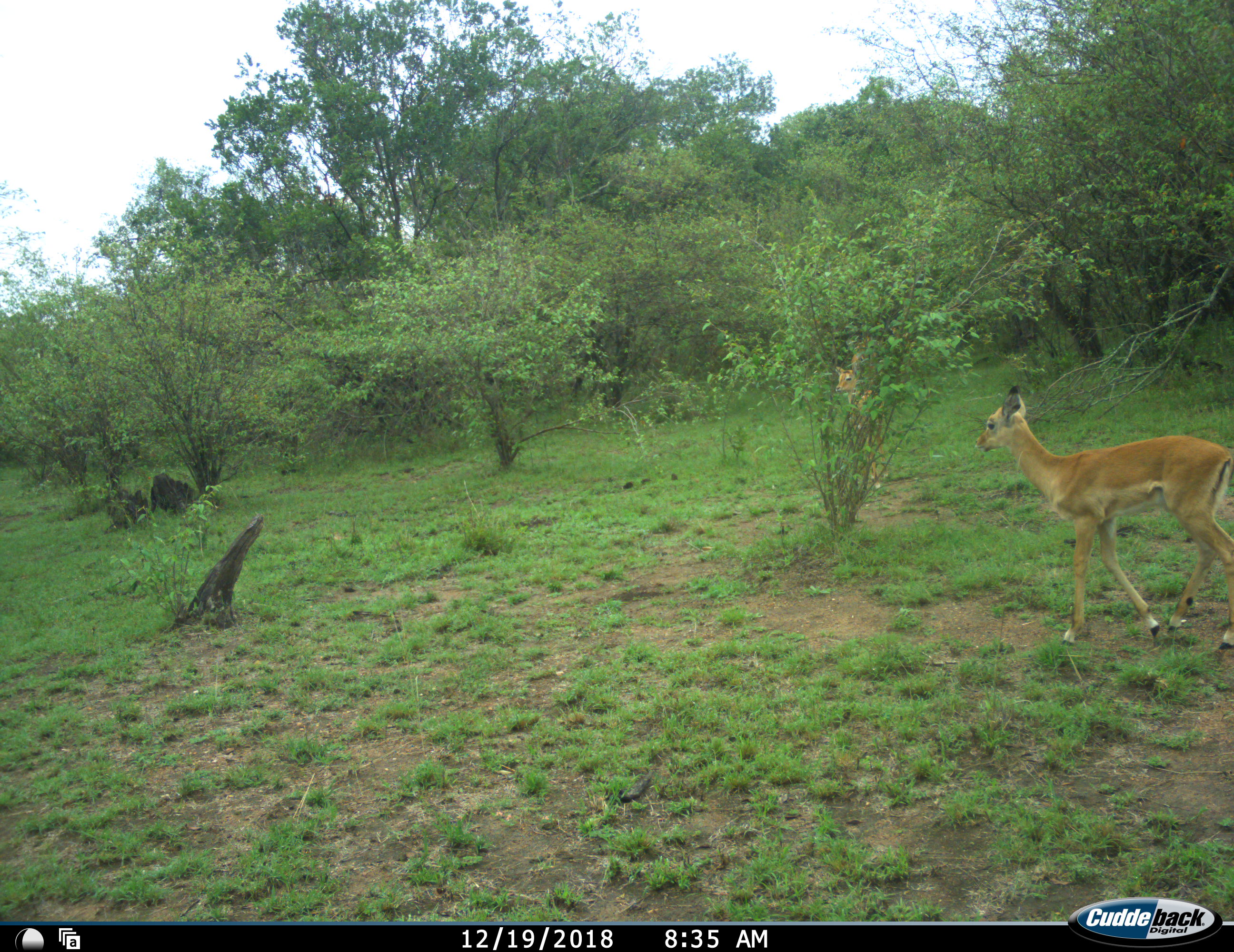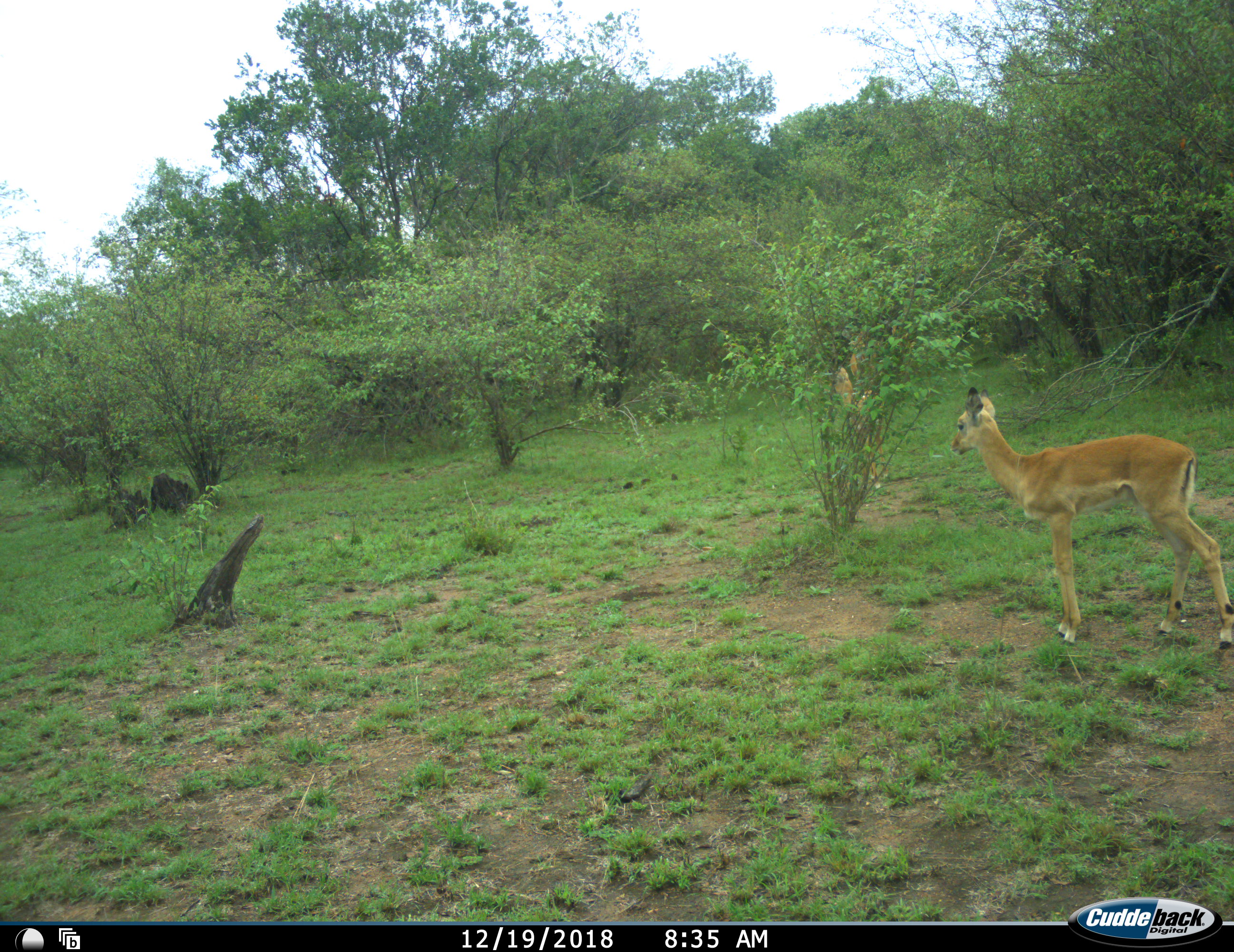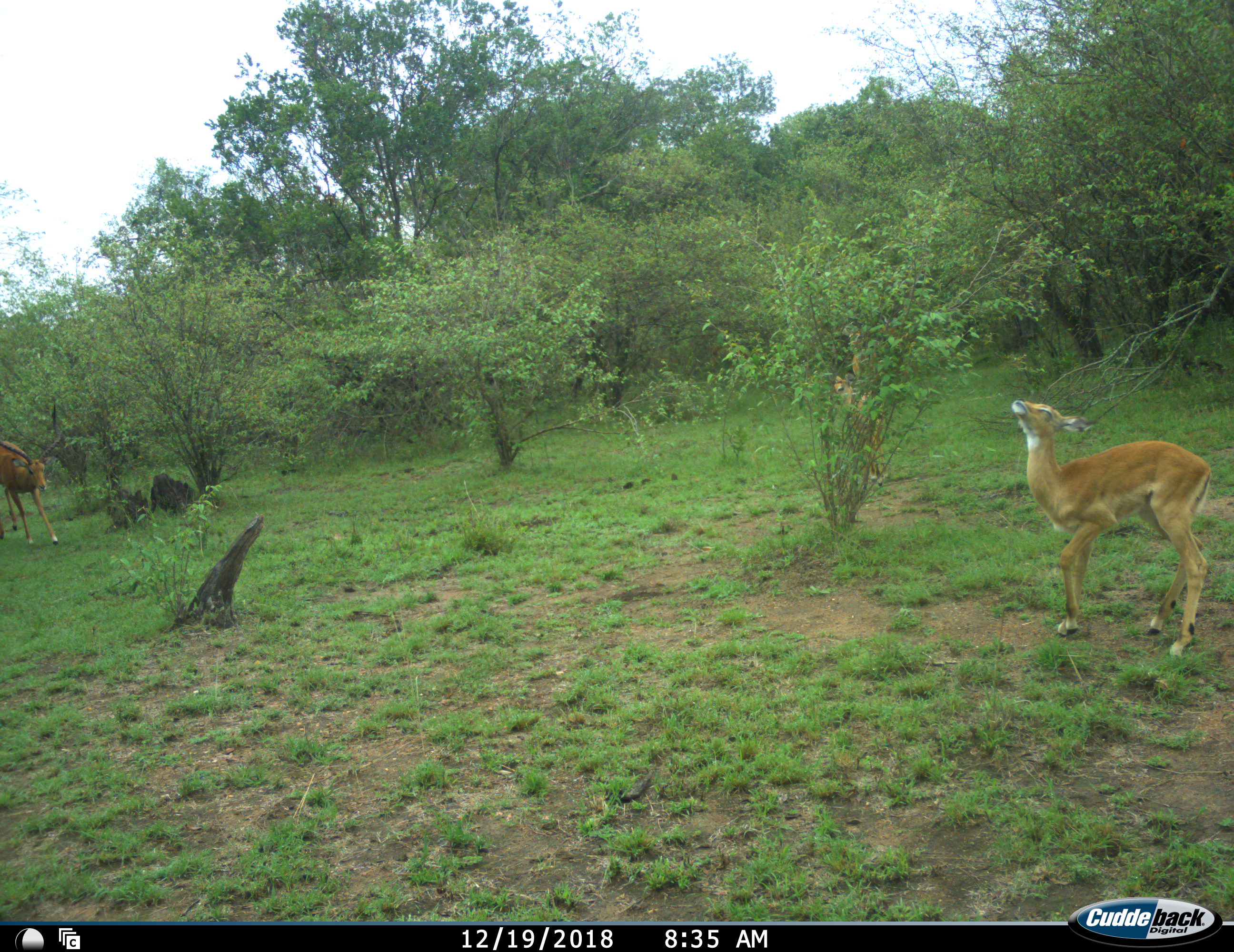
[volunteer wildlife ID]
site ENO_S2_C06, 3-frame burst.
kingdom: Animalia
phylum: Chordata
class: Mammalia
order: Artiodactyla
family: Bovidae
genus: Aepyceros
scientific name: Aepyceros melampus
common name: impala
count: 3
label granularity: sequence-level